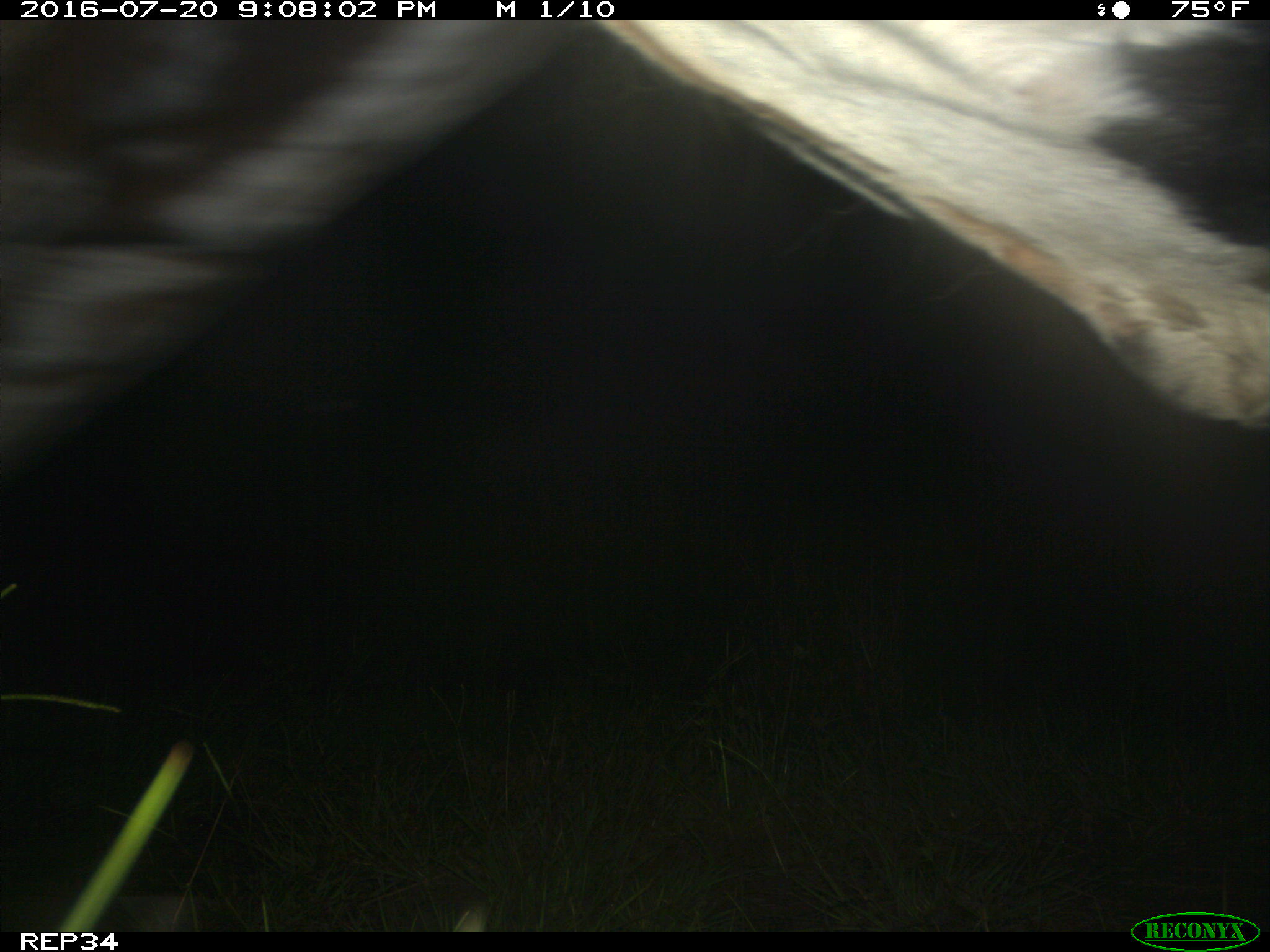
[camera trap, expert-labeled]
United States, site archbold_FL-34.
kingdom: Animalia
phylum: Chordata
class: Mammalia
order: Artiodactyla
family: Bovidae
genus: Bos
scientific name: Bos taurus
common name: domestic cow